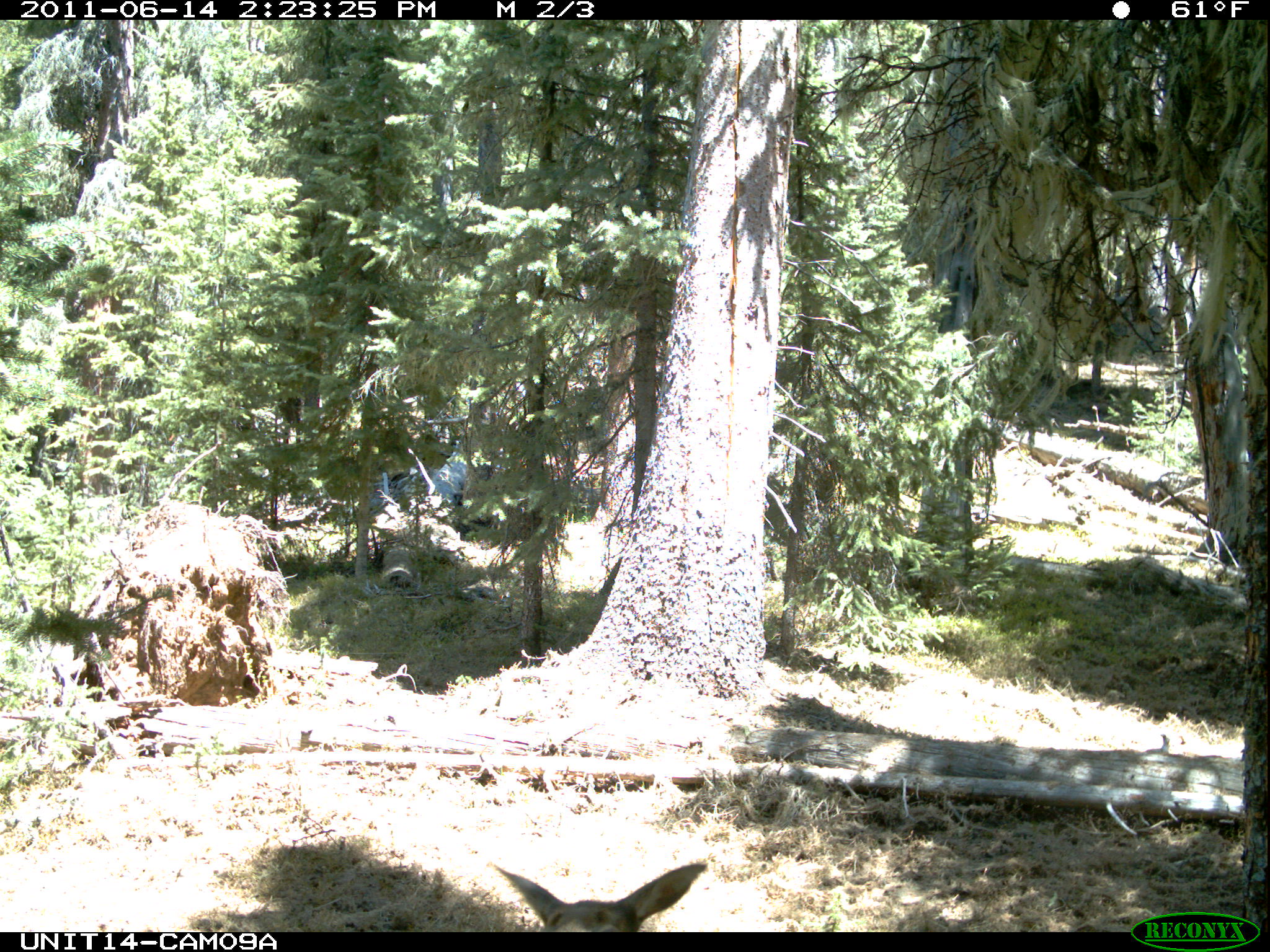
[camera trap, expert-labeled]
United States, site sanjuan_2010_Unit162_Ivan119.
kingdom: Animalia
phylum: Chordata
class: Mammalia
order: Artiodactyla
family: Cervidae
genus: Cervus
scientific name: Cervus elaphus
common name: red deer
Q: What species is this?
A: Cervus elaphus (red deer).